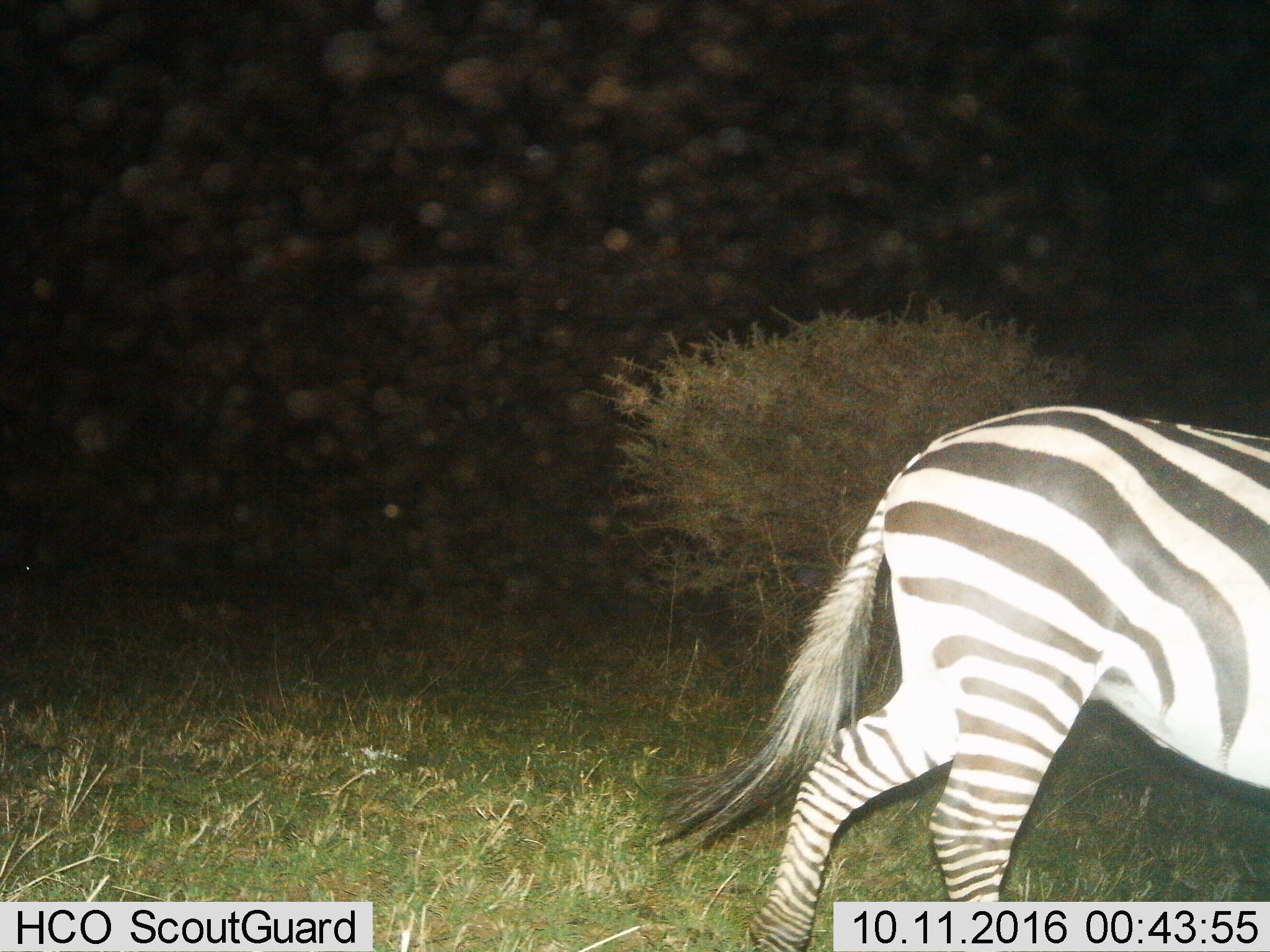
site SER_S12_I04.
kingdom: Animalia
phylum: Chordata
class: Mammalia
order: Perissodactyla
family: Equidae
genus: Equus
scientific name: Equus quagga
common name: plains zebra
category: zebraplains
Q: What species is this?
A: Zebraplains (plains zebra) (Equus quagga).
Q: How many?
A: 1.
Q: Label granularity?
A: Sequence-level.